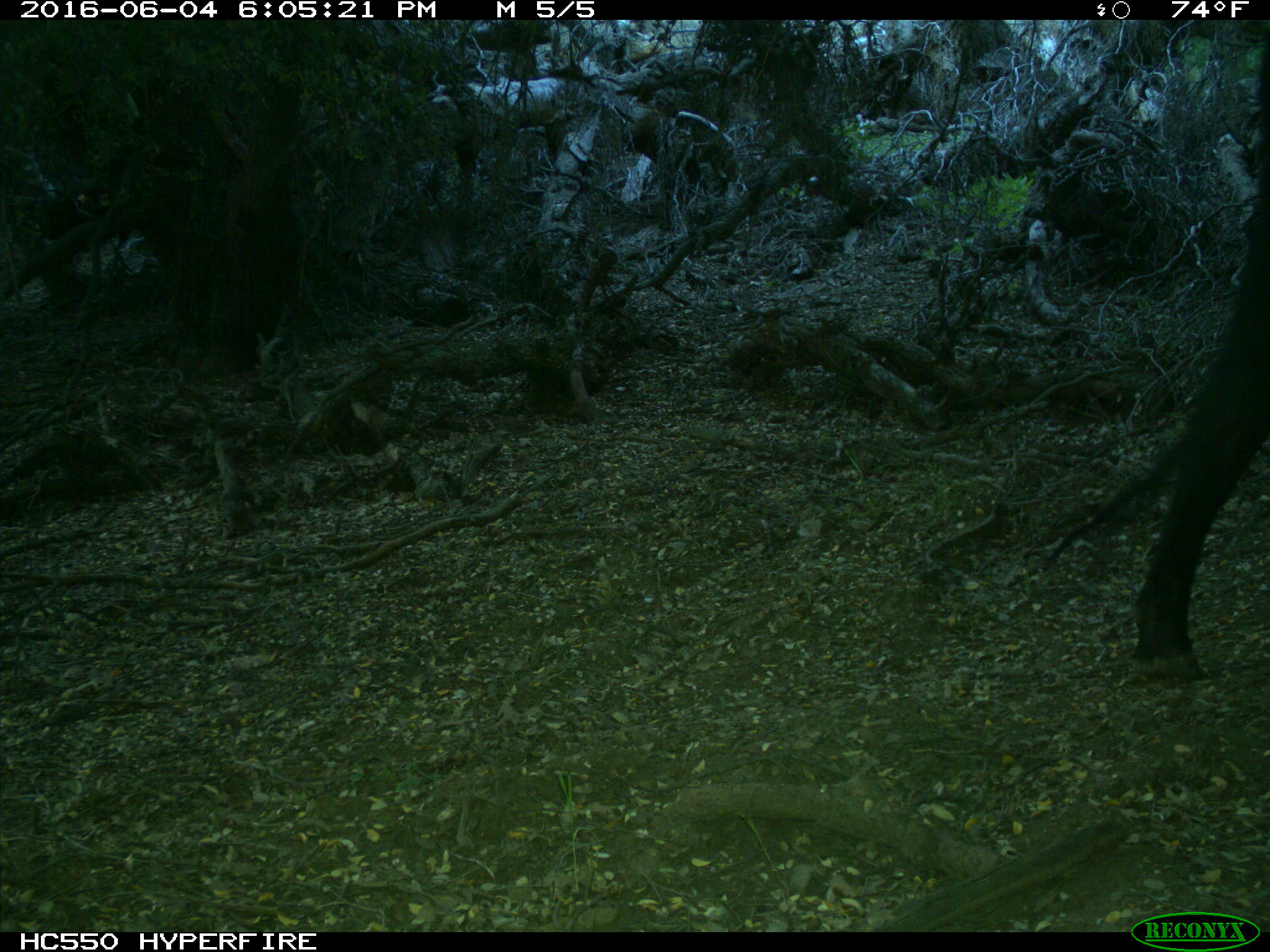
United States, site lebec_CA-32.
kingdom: Animalia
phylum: Chordata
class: Mammalia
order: Artiodactyla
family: Bovidae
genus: Bos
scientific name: Bos taurus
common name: domestic cow